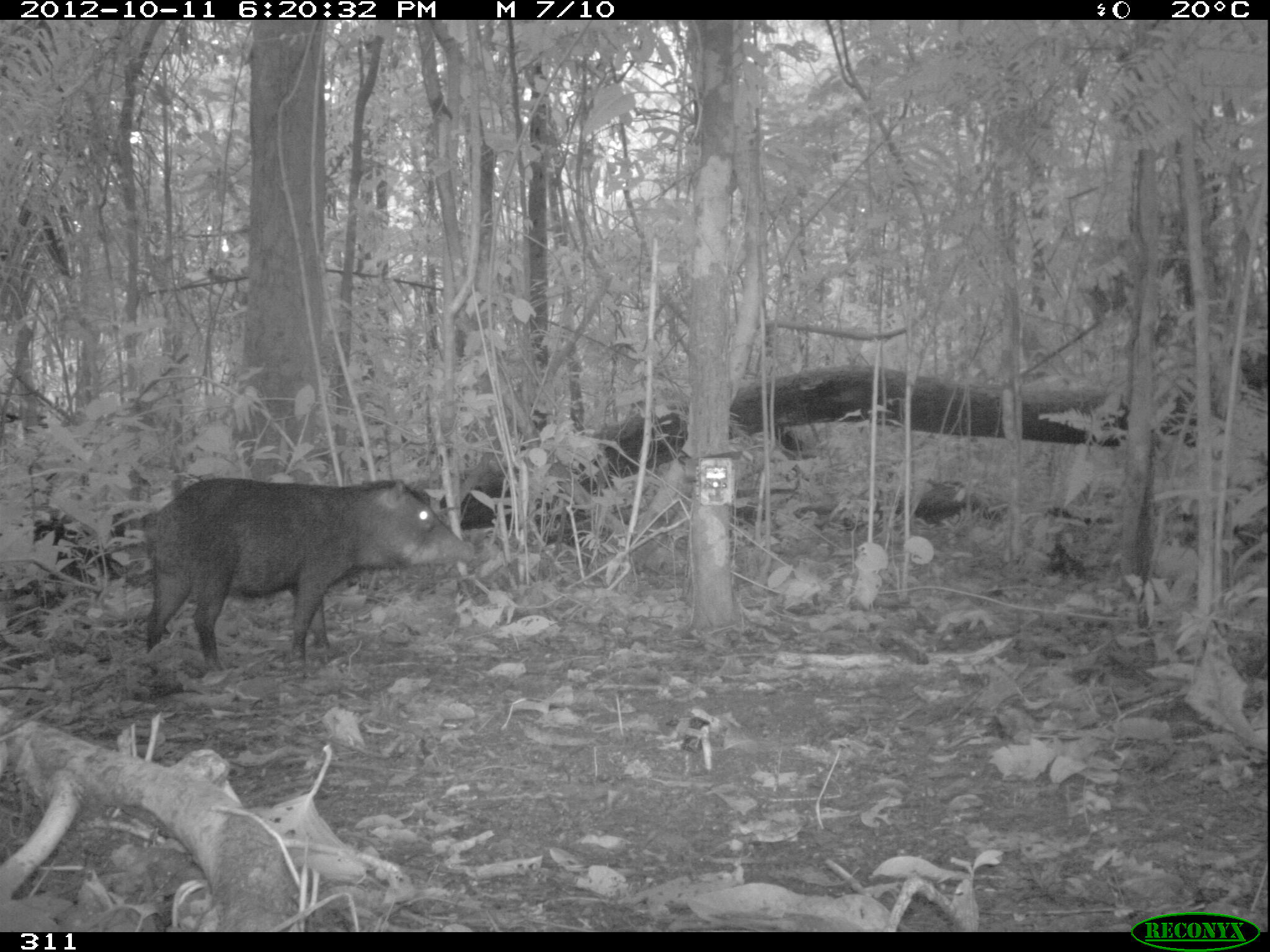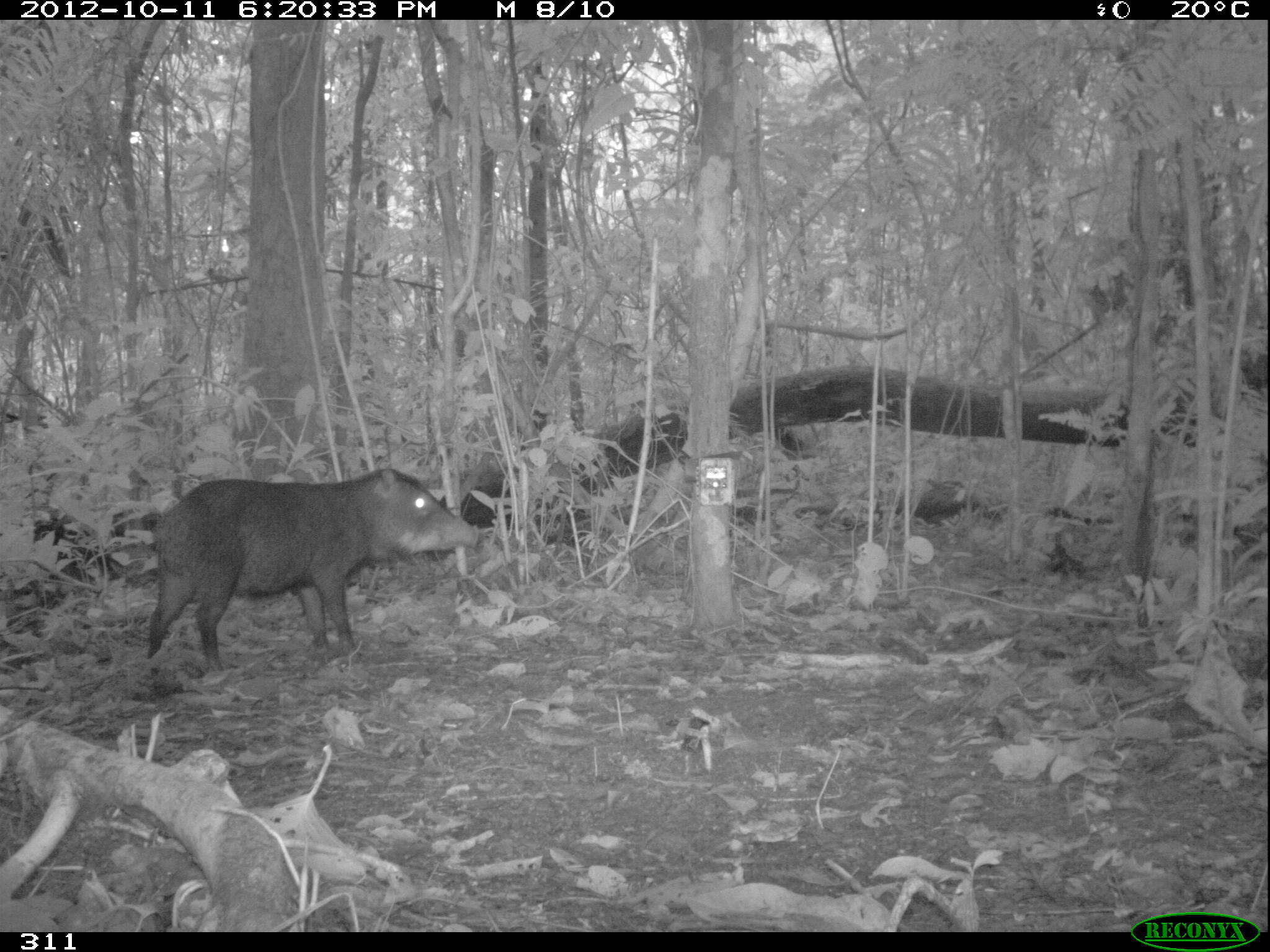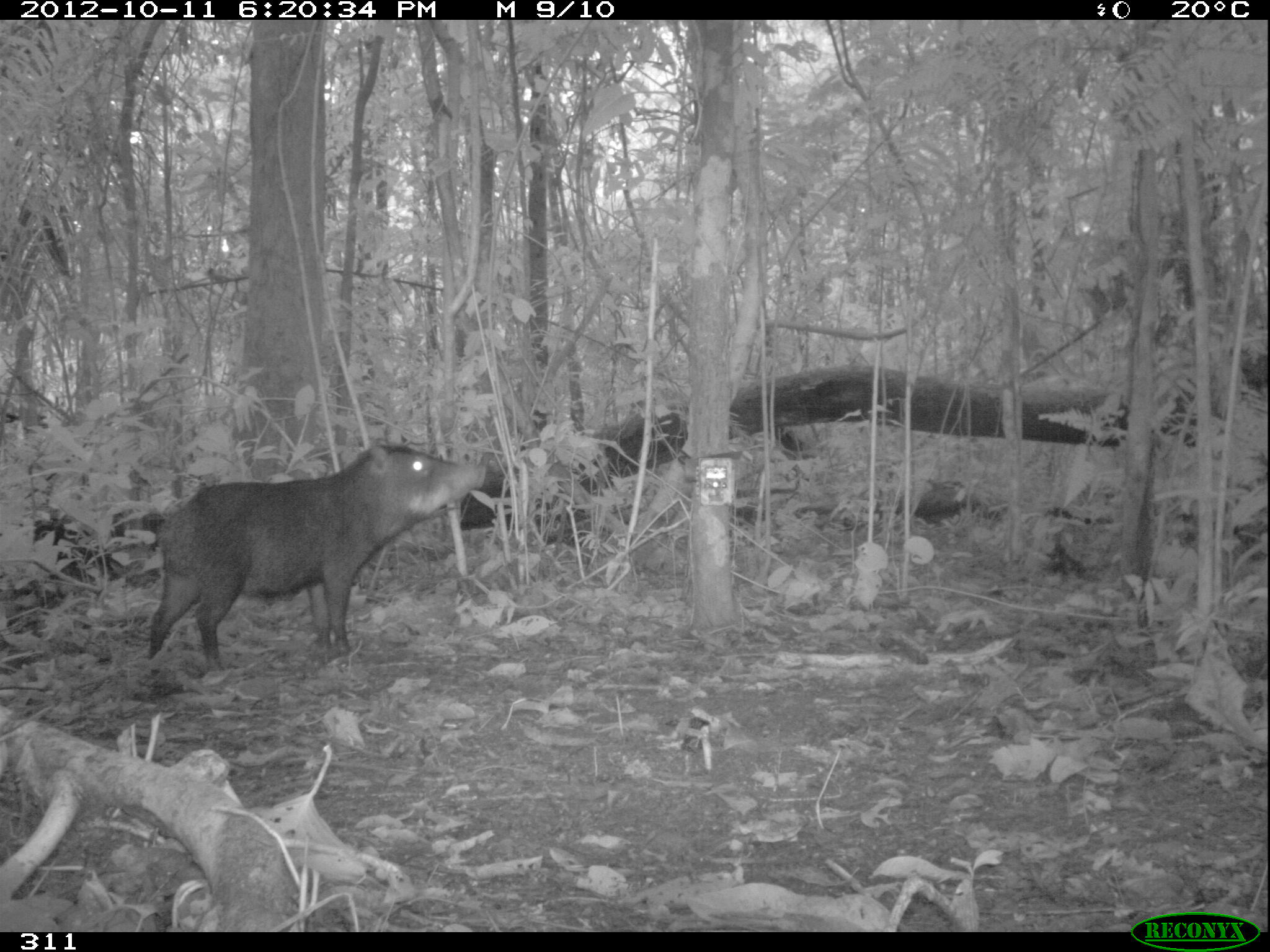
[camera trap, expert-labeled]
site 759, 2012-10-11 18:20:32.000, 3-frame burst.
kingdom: Animalia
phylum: Chordata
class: Mammalia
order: Artiodactyla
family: Tayassuidae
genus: Tayassu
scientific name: Tayassu pecari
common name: white-lipped peccary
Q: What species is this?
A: Tayassu pecari (white-lipped peccary).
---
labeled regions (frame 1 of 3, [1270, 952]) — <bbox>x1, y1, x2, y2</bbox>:
tayassu pecari: <bbox>142, 476, 475, 676</bbox>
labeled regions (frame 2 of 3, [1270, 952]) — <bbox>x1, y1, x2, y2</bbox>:
tayassu pecari: <bbox>146, 467, 480, 672</bbox>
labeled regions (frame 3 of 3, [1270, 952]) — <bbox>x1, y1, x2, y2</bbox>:
tayassu pecari: <bbox>147, 442, 486, 669</bbox>